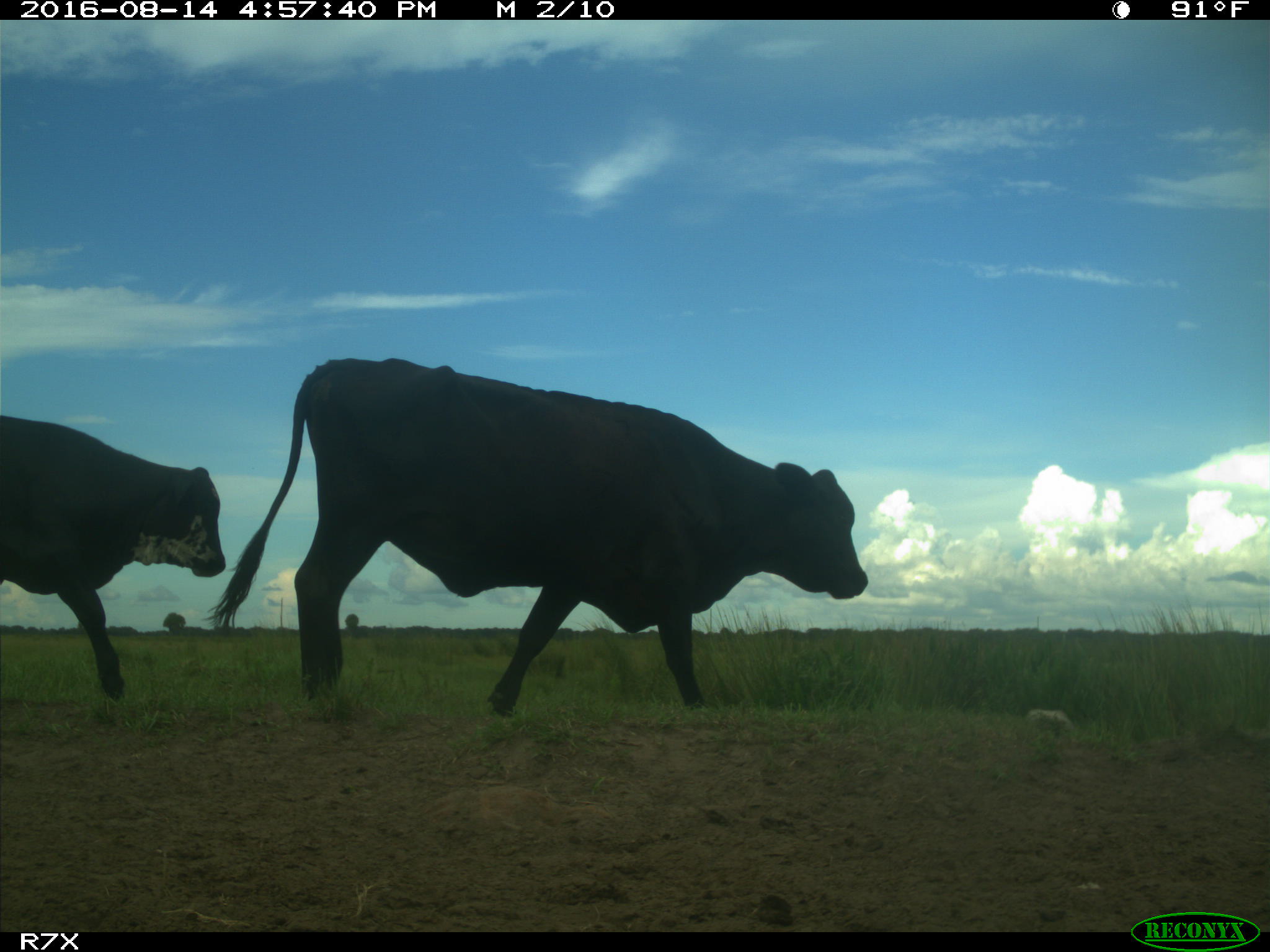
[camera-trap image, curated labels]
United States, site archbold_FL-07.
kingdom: Animalia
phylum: Chordata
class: Mammalia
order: Artiodactyla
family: Bovidae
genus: Bos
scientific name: Bos taurus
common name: domestic cow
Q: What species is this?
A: Bos taurus (domestic cow).